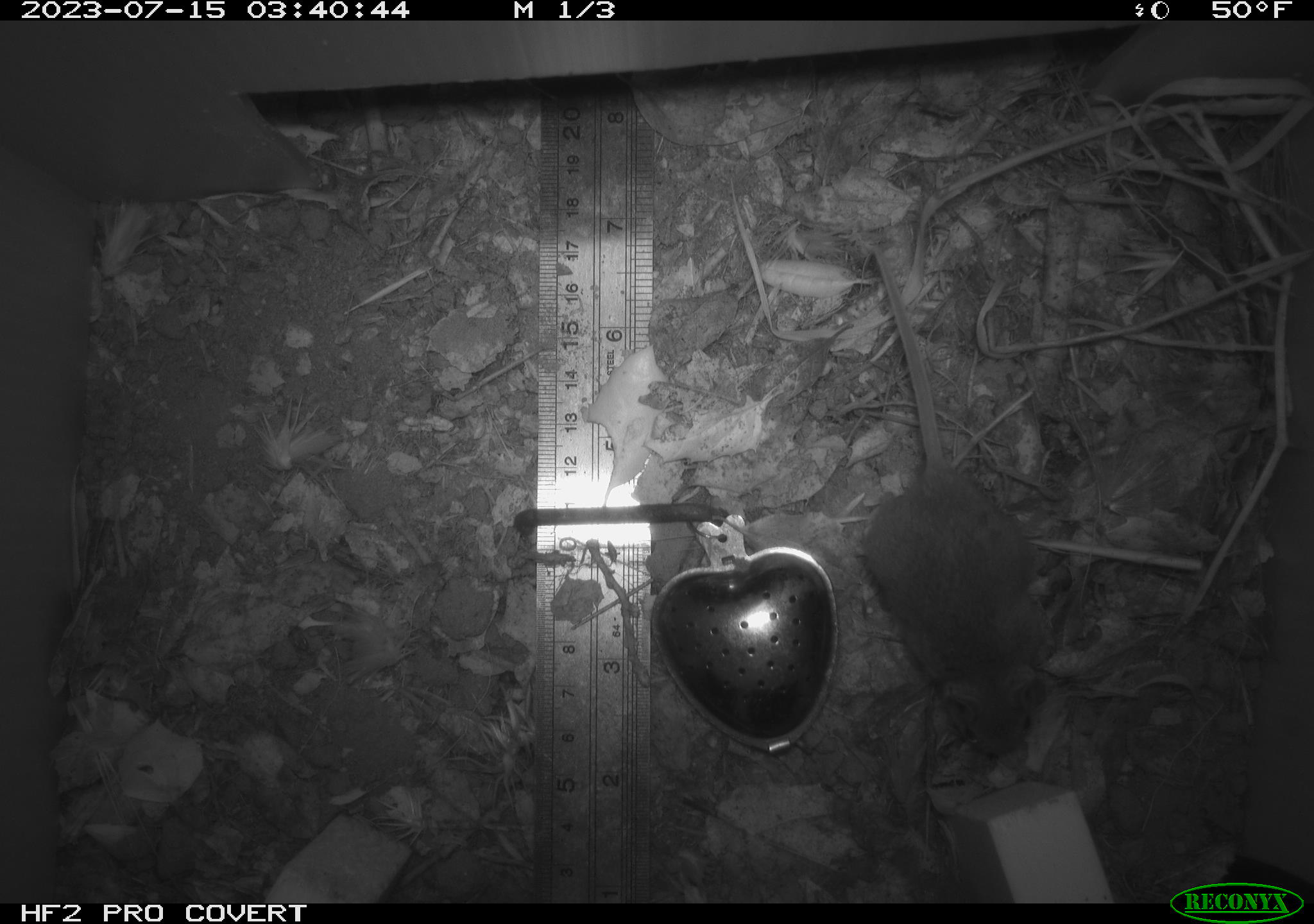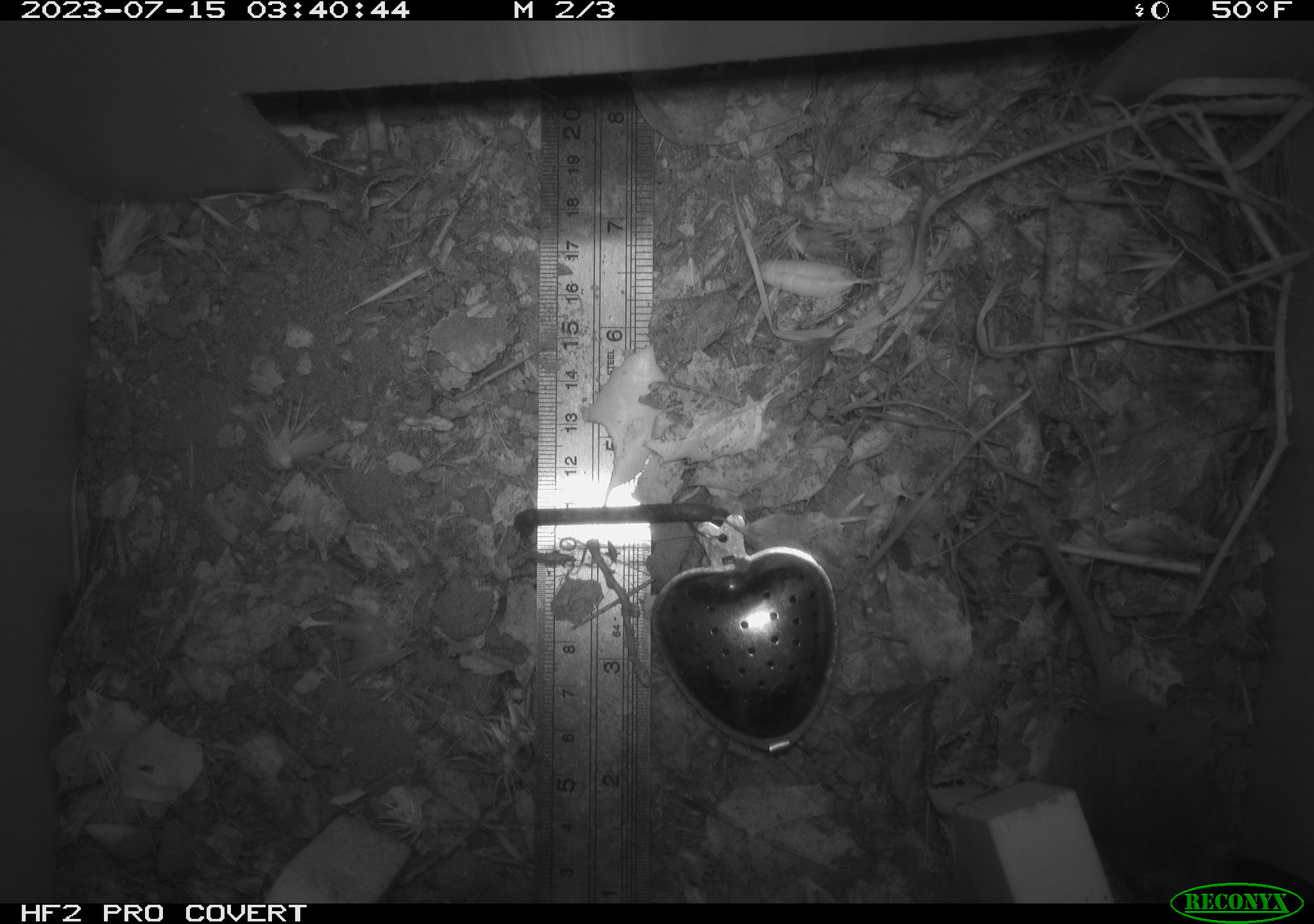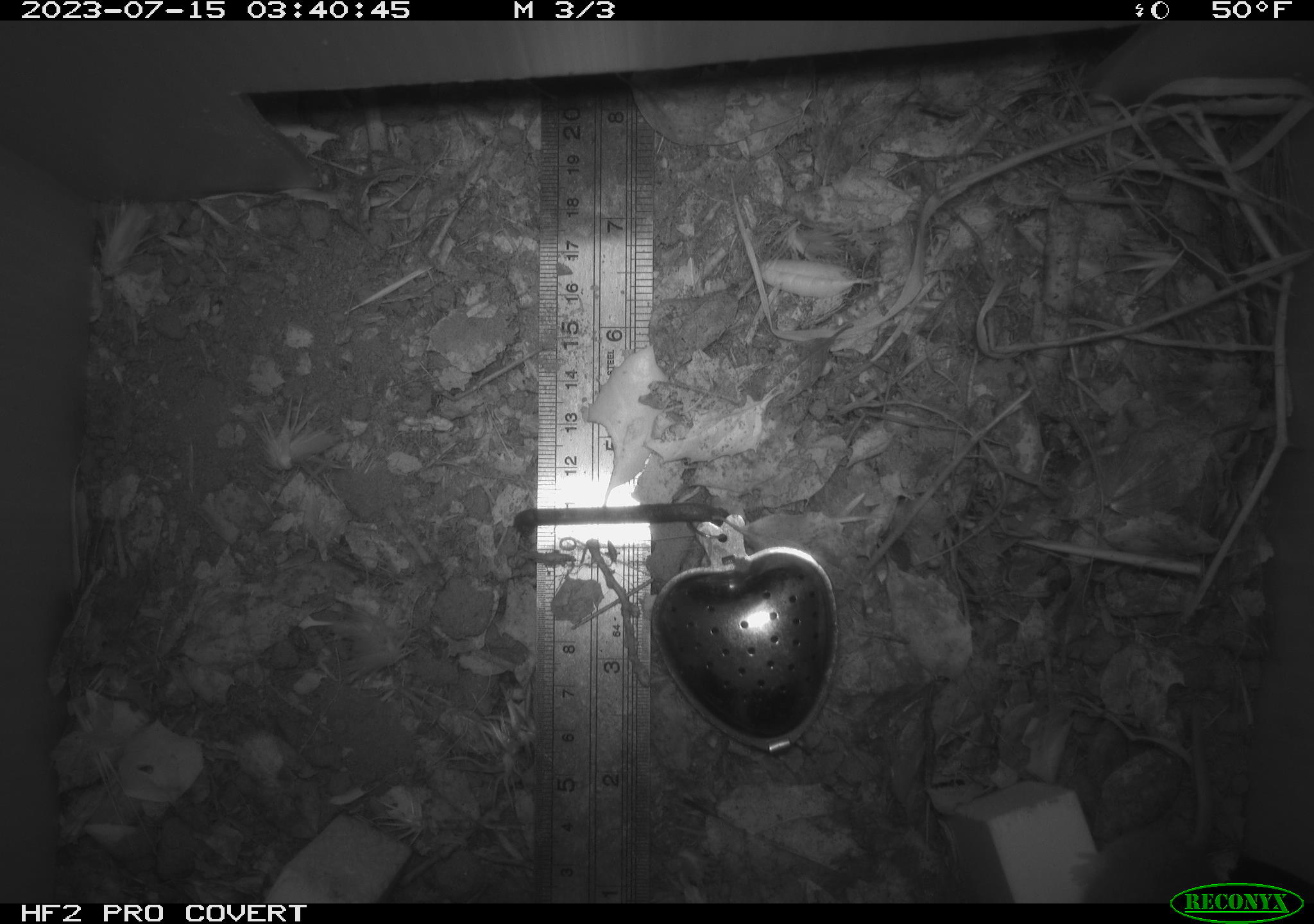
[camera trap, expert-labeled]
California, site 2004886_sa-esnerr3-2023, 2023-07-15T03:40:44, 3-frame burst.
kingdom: Animalia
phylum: Chordata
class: Mammalia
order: Rodentia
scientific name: Rodentia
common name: mouse species